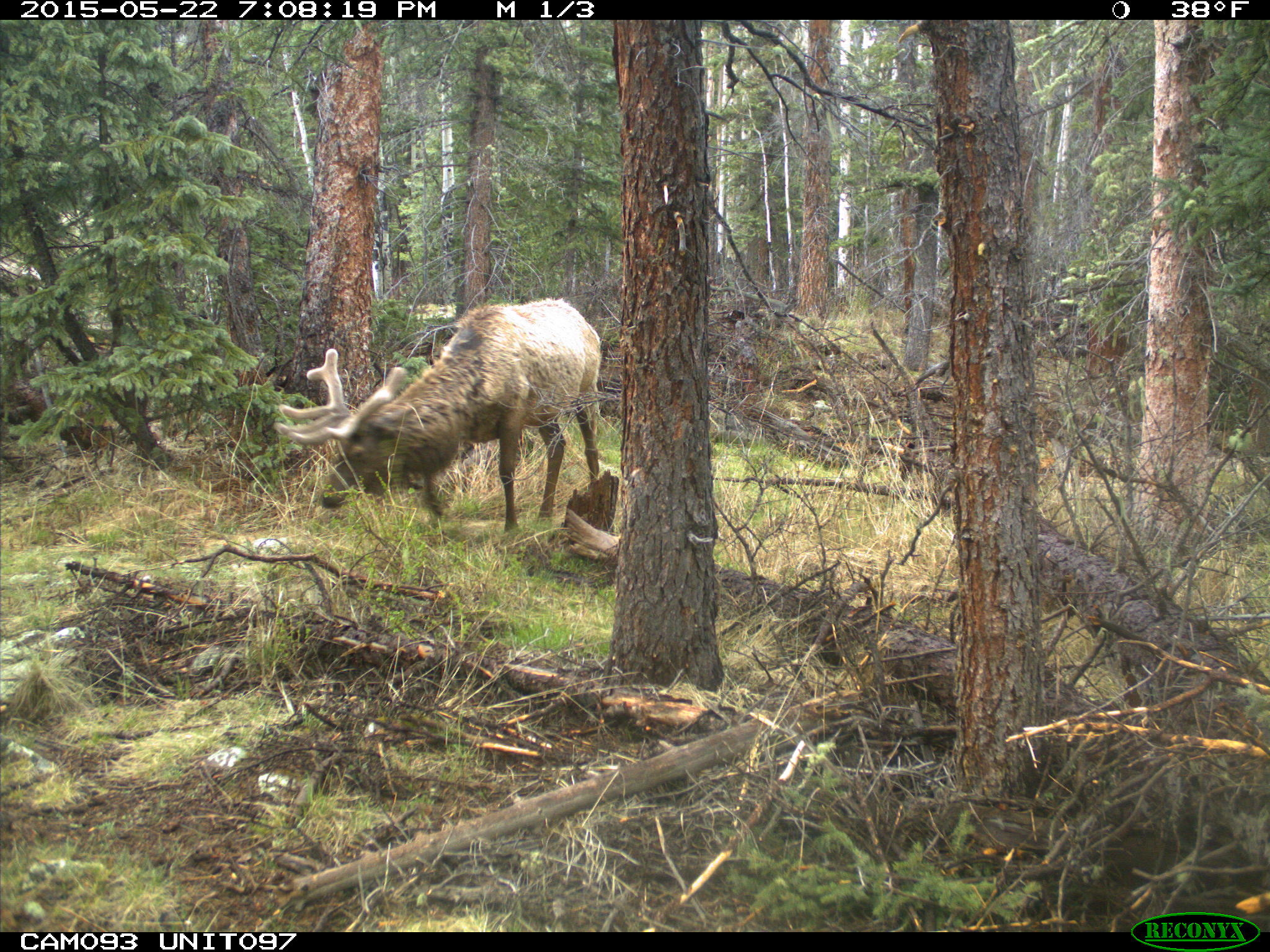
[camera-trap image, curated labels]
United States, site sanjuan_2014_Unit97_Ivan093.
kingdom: Animalia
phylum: Chordata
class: Mammalia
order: Artiodactyla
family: Cervidae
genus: Cervus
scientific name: Cervus elaphus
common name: red deer